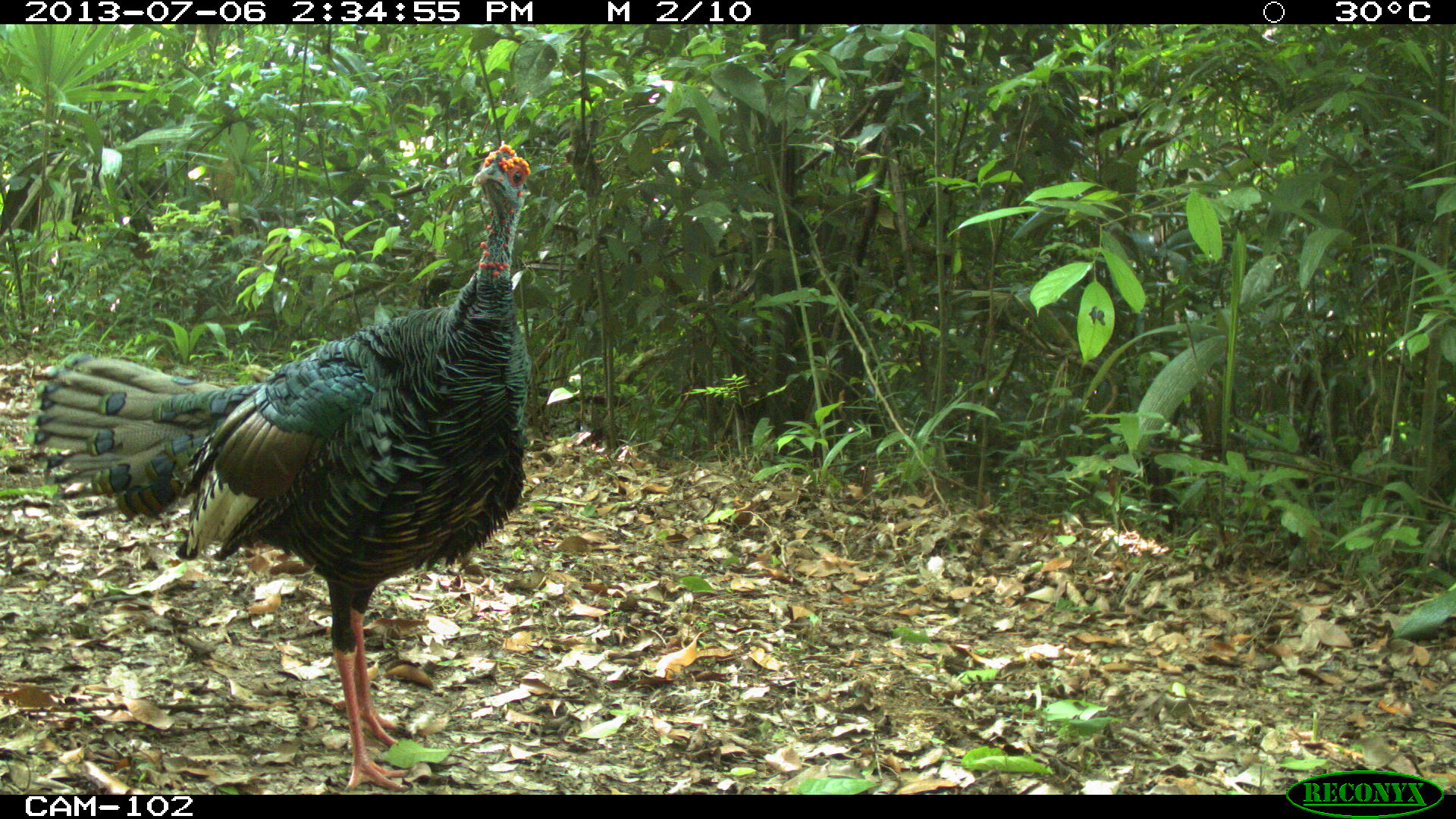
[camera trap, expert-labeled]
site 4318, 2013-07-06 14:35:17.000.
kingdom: Animalia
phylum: Chordata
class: Aves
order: Galliformes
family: Phasianidae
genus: Meleagris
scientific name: Meleagris ocellata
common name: ocellated turkey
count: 1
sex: male